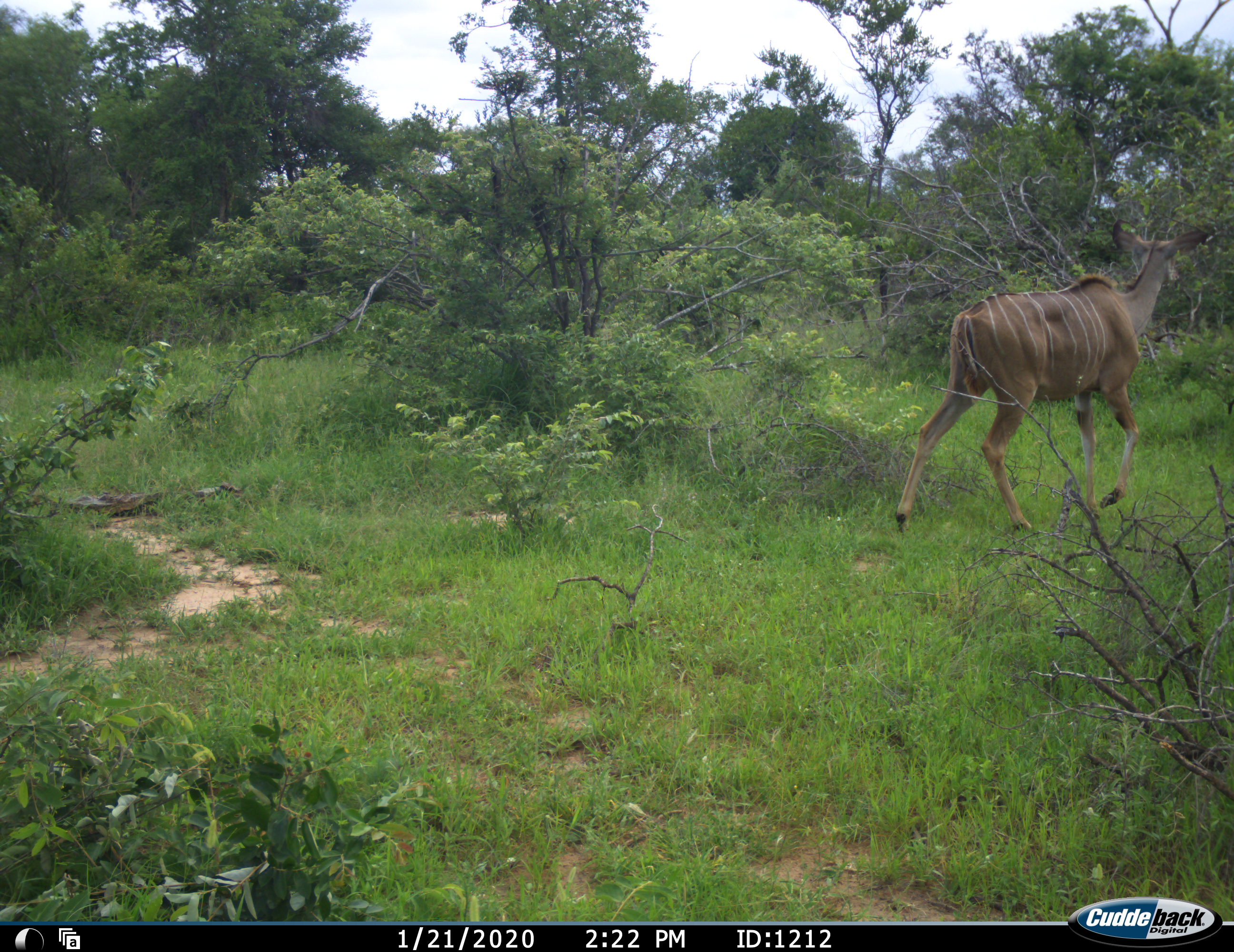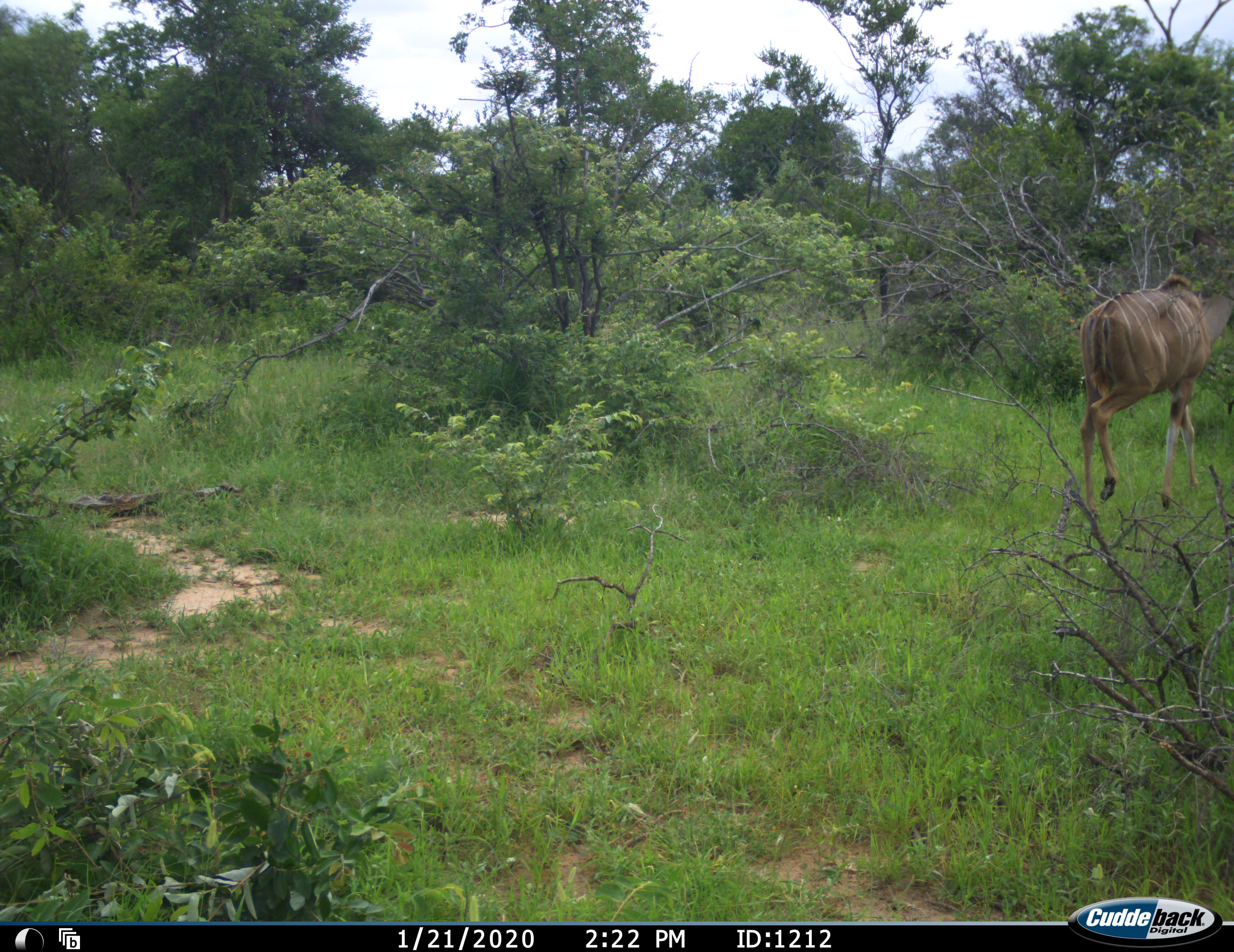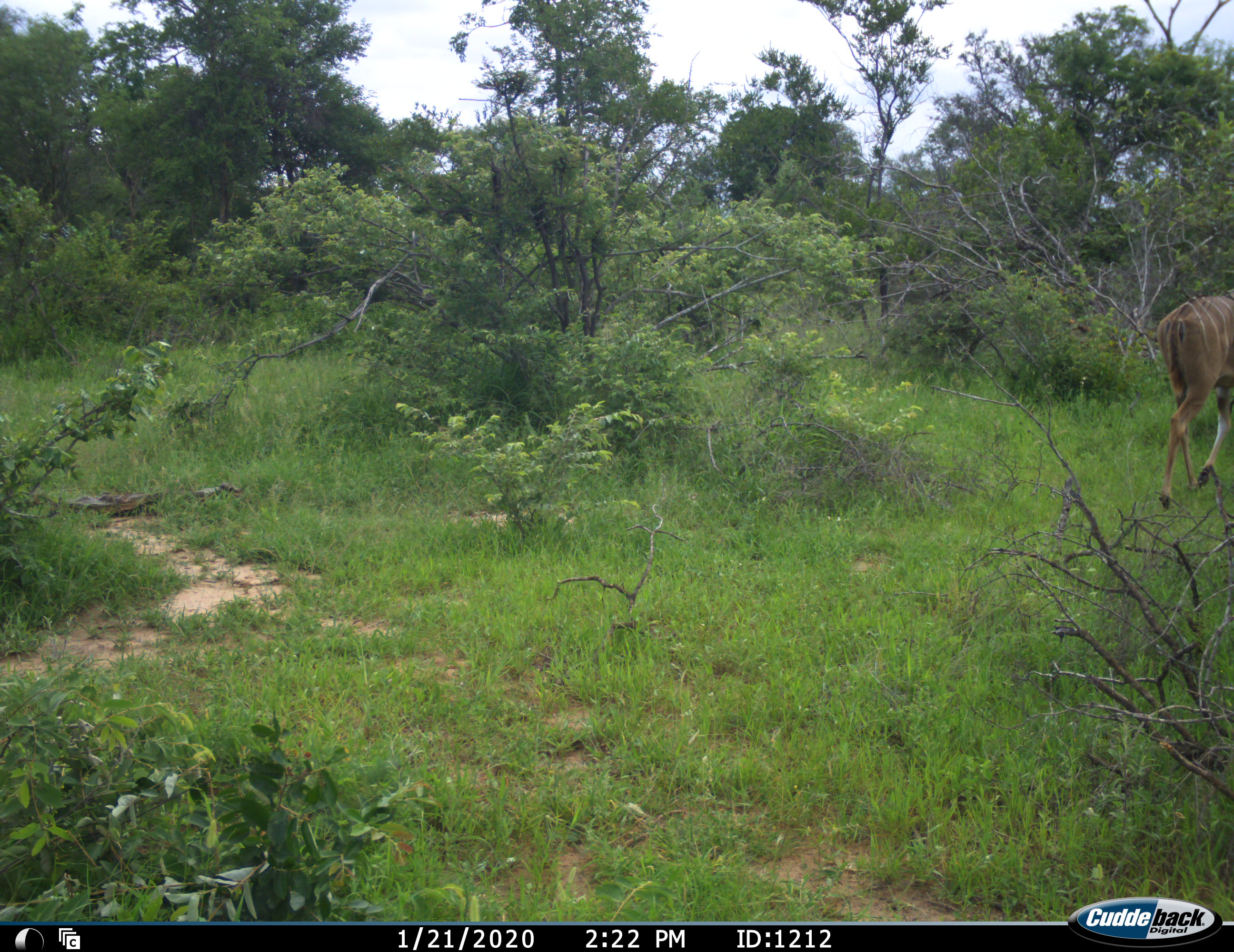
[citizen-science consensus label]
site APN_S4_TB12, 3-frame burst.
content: unidentified animal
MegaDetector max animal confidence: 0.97